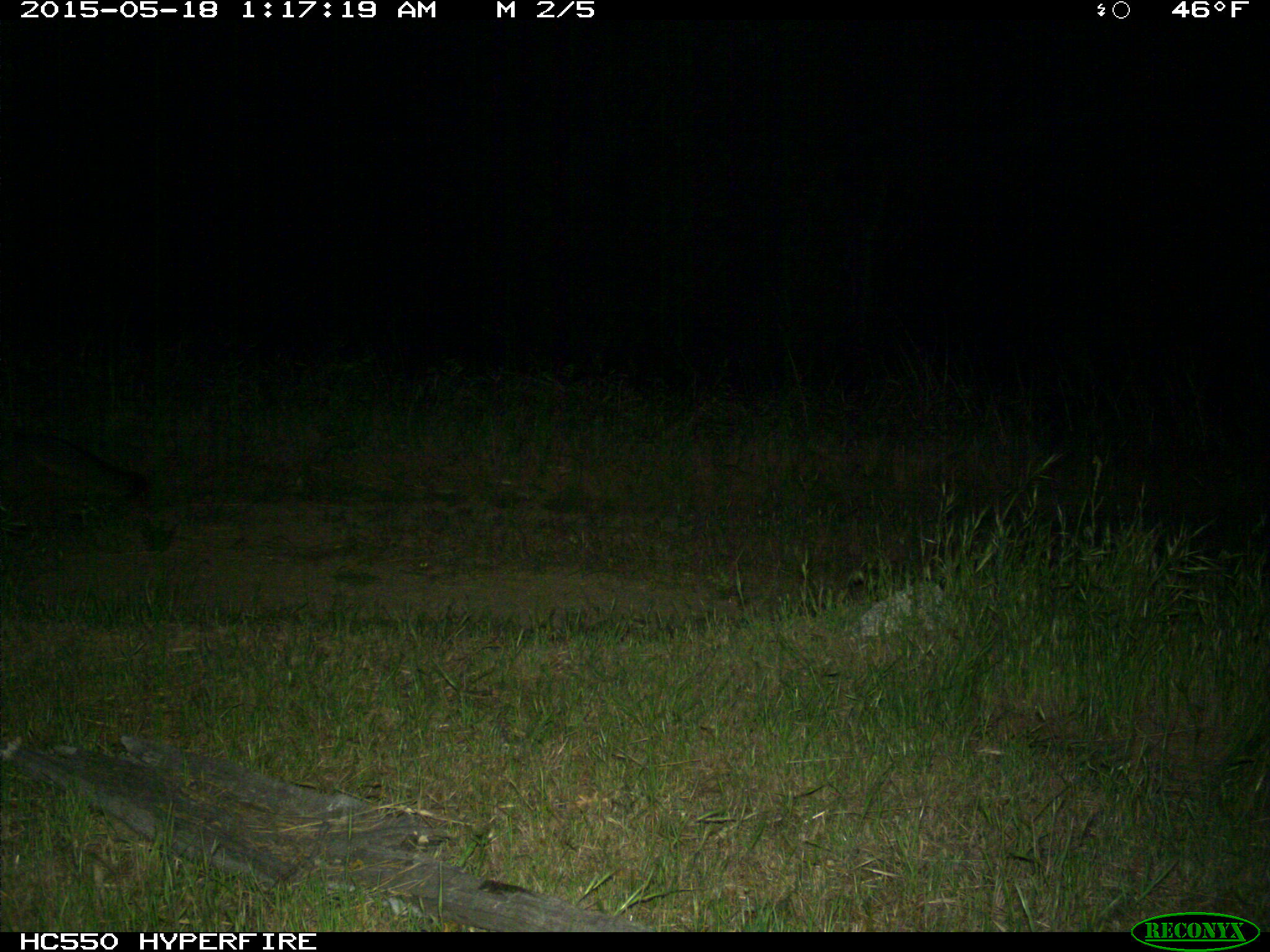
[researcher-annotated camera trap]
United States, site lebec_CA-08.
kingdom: Animalia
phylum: Chordata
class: Mammalia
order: Carnivora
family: Canidae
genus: Urocyon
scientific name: Urocyon cinereoargenteus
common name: gray fox